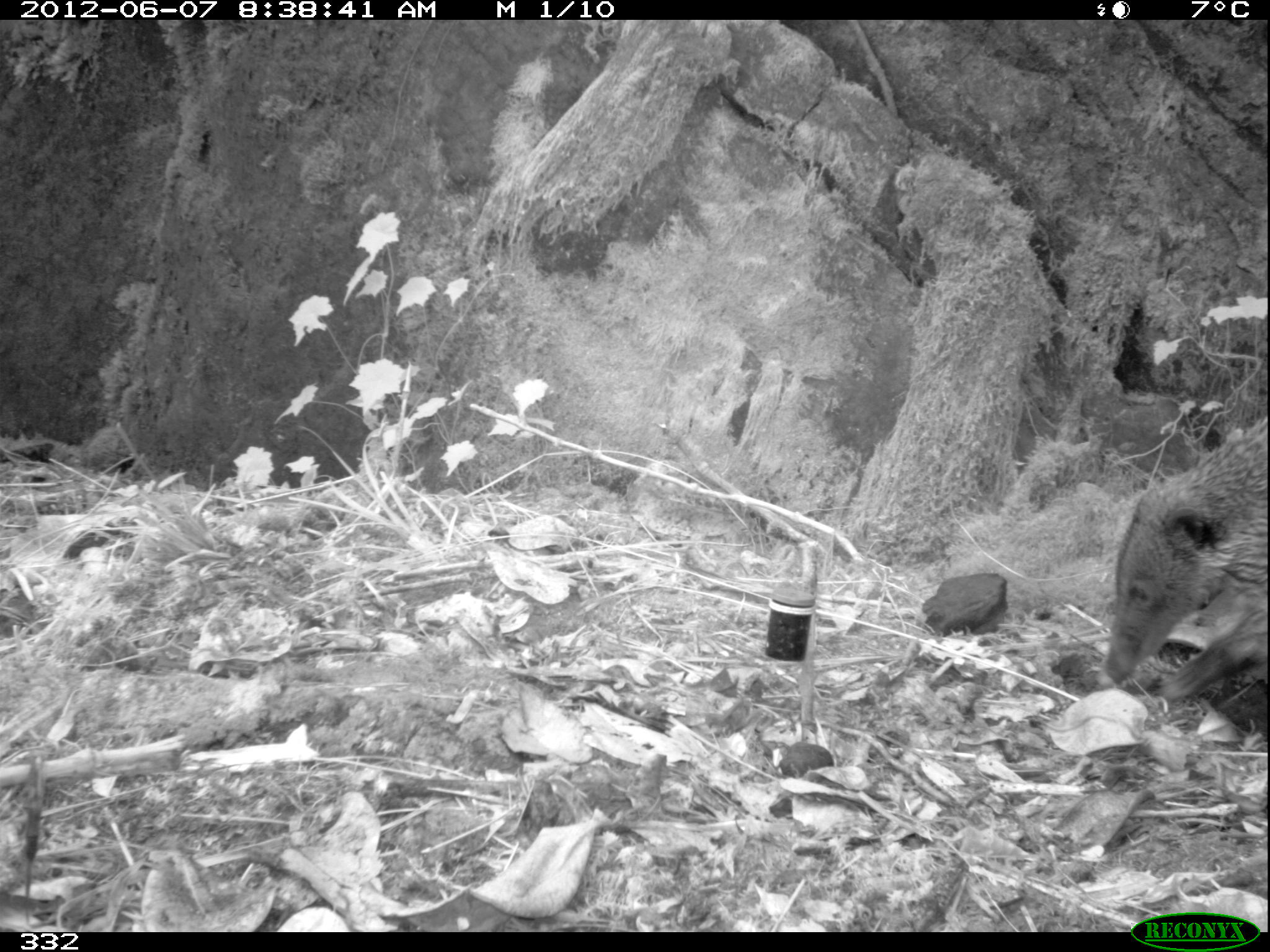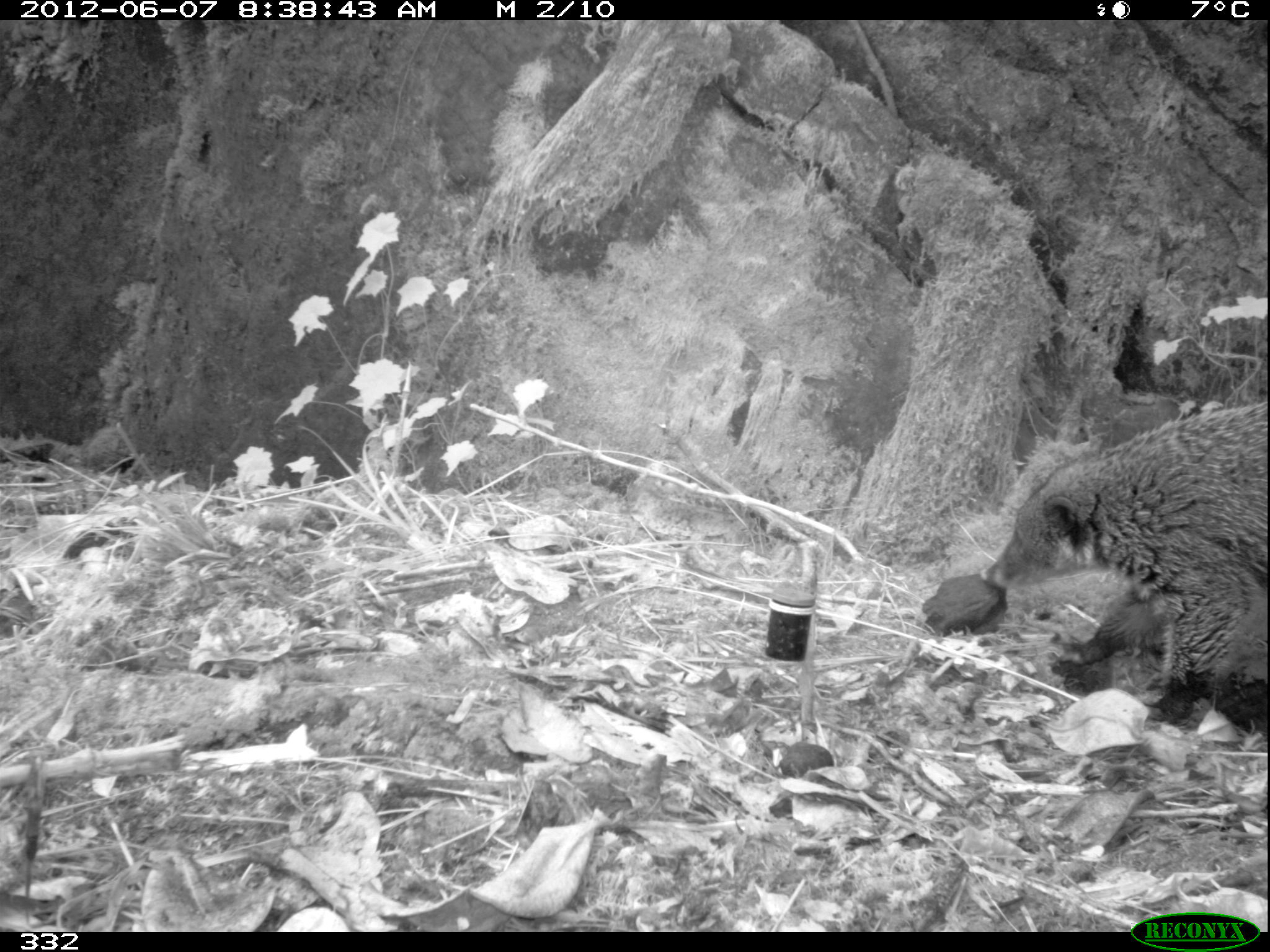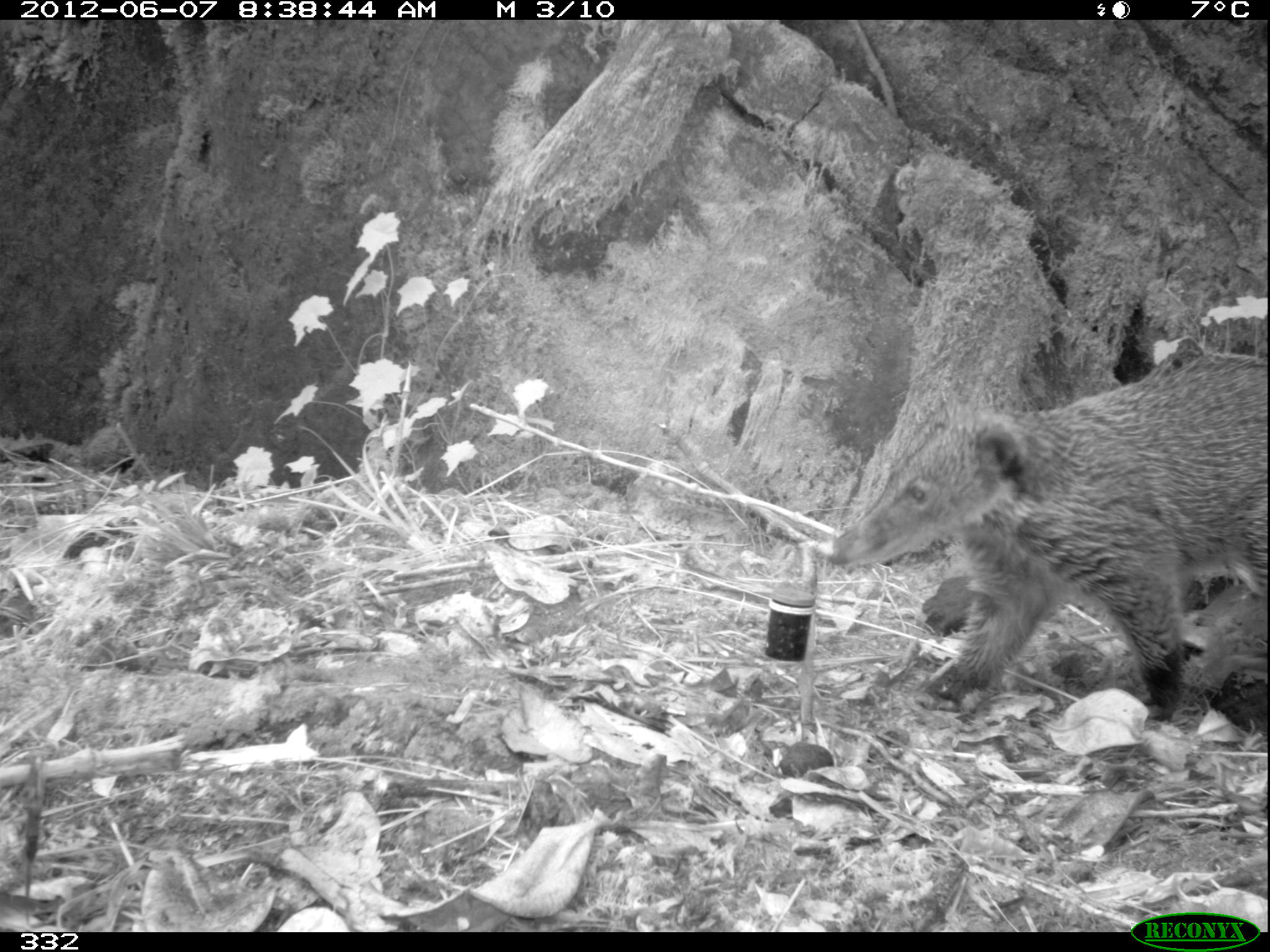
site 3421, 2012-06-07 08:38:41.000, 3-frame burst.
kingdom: Animalia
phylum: Chordata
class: Mammalia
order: Carnivora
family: Procyonidae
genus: Nasua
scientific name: Nasua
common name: coatis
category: unknown coati